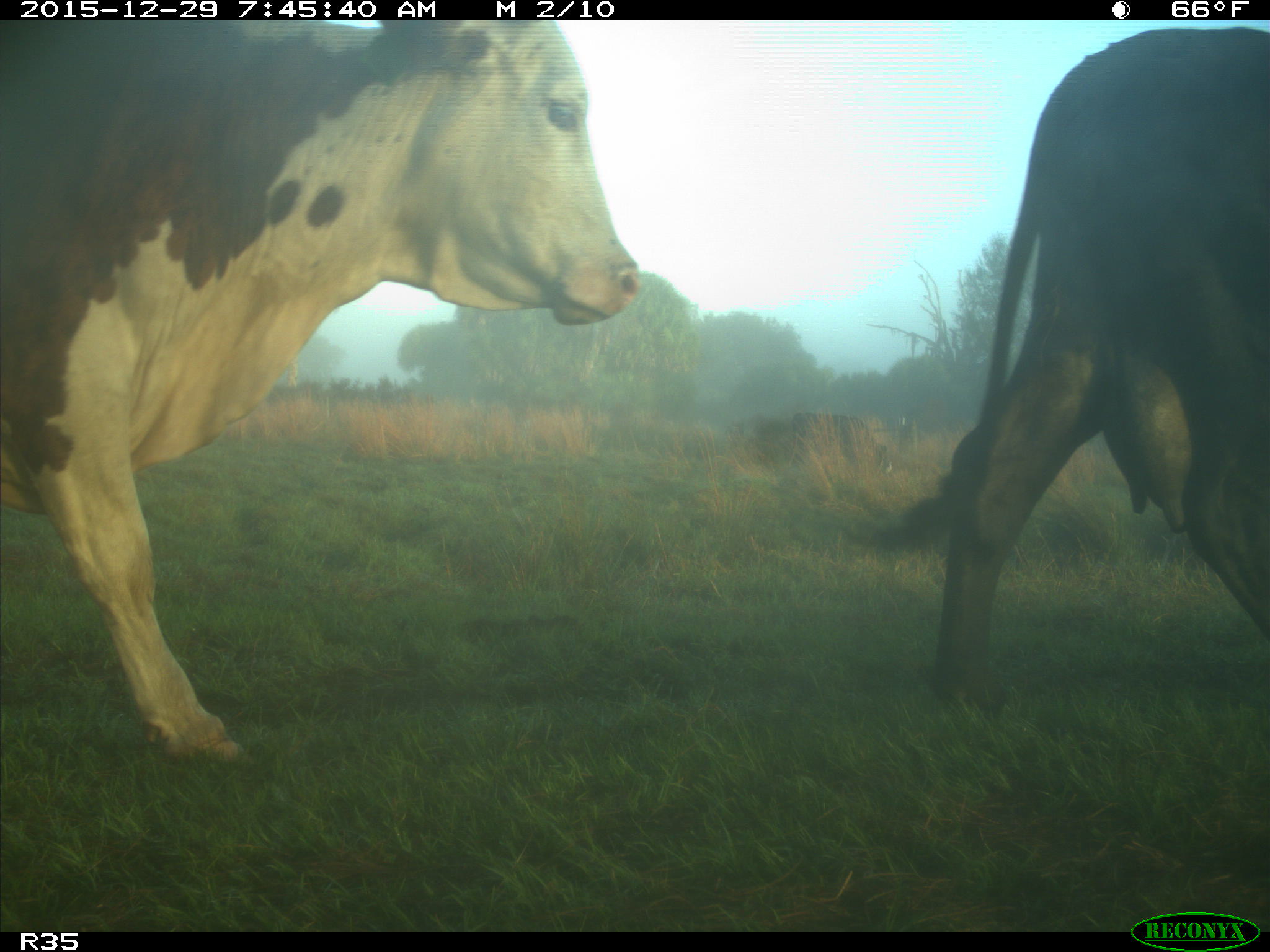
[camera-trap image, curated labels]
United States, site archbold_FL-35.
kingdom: Animalia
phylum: Chordata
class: Mammalia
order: Artiodactyla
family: Bovidae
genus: Bos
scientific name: Bos taurus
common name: domestic cow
Bos taurus (domestic cow).